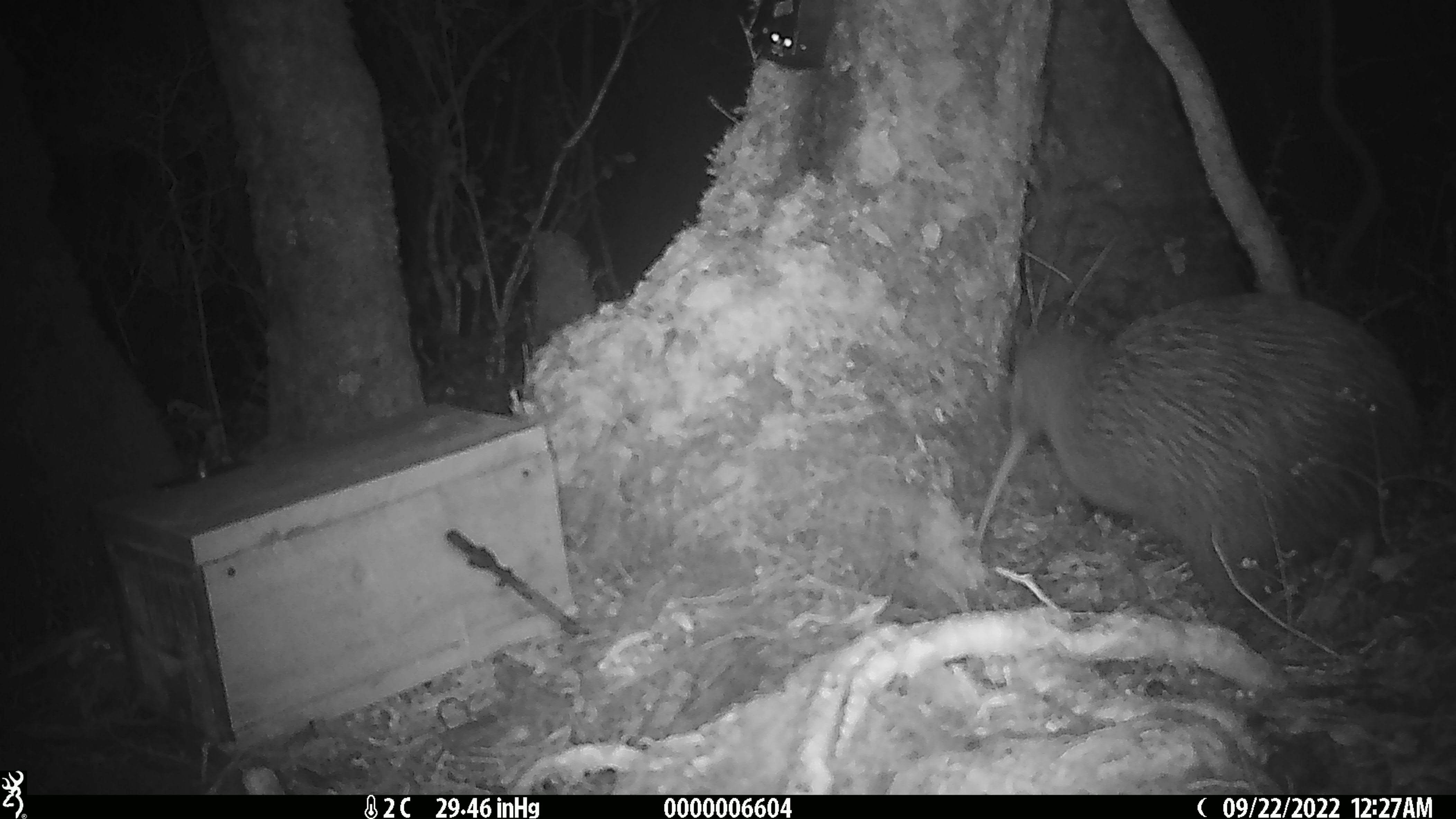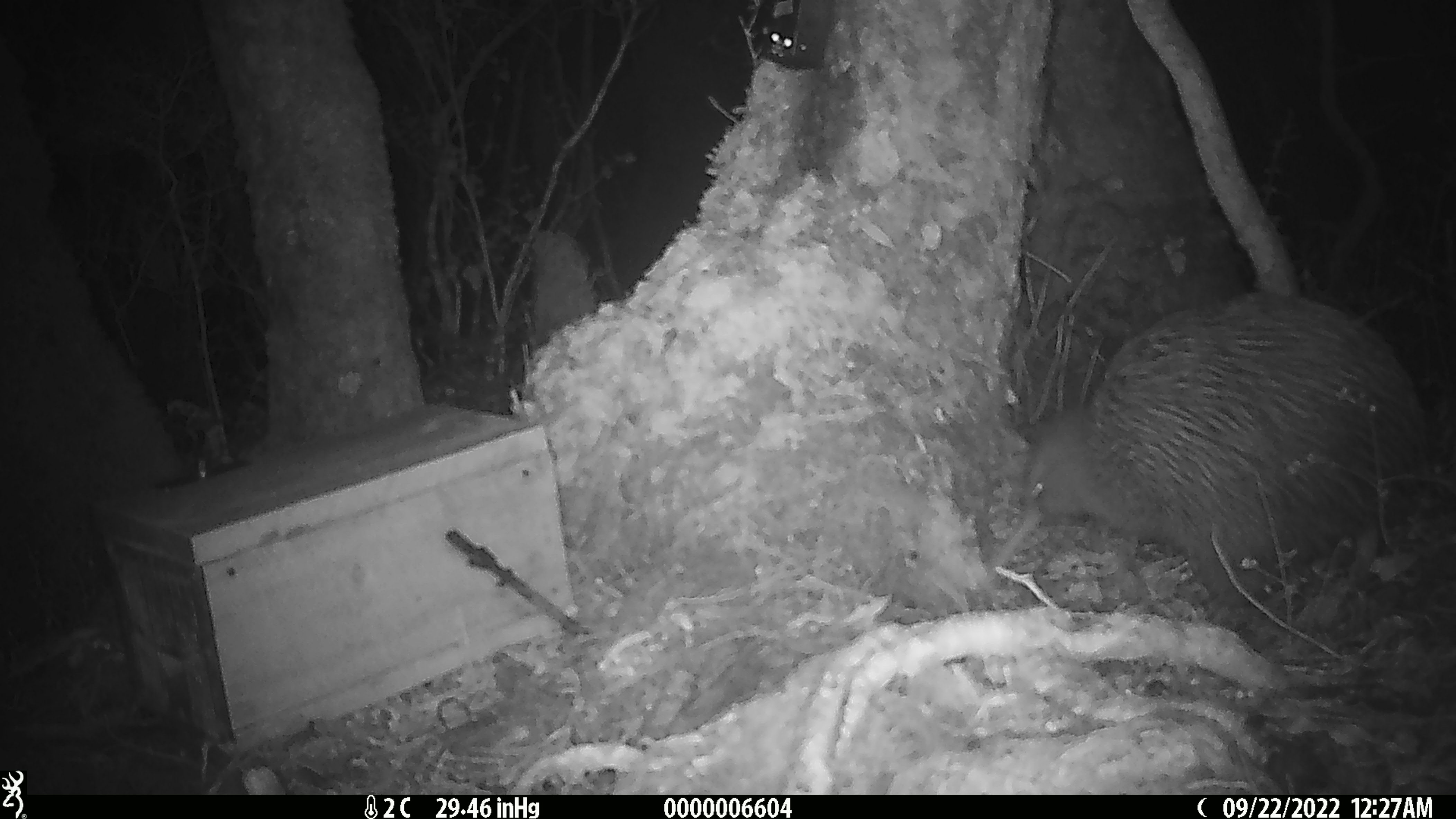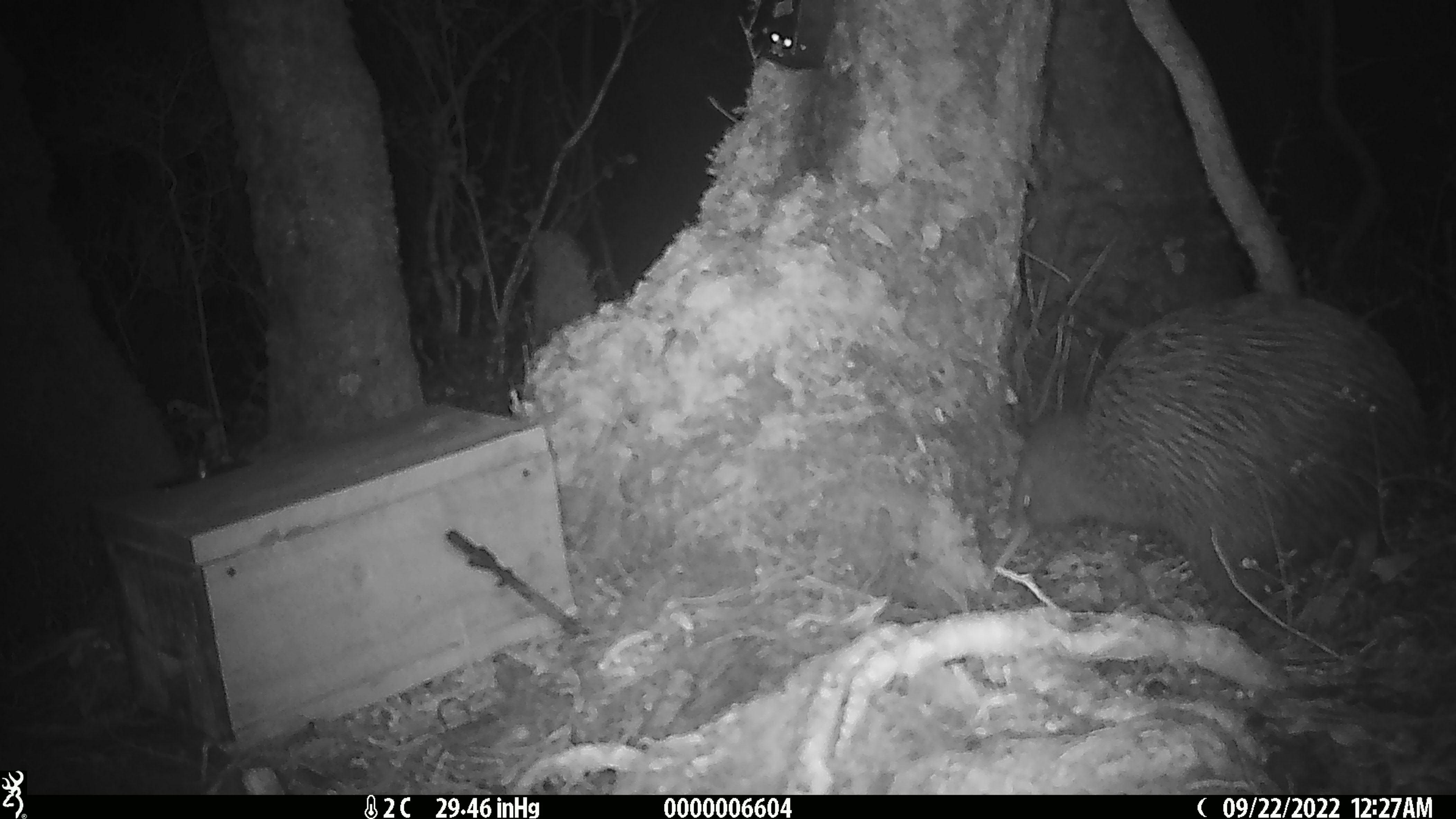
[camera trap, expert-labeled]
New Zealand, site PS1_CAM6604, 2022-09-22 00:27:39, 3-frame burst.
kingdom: Animalia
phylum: Chordata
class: Aves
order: Apterygiformes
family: Apterygidae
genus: Apteryx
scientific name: Apteryx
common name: kiwi